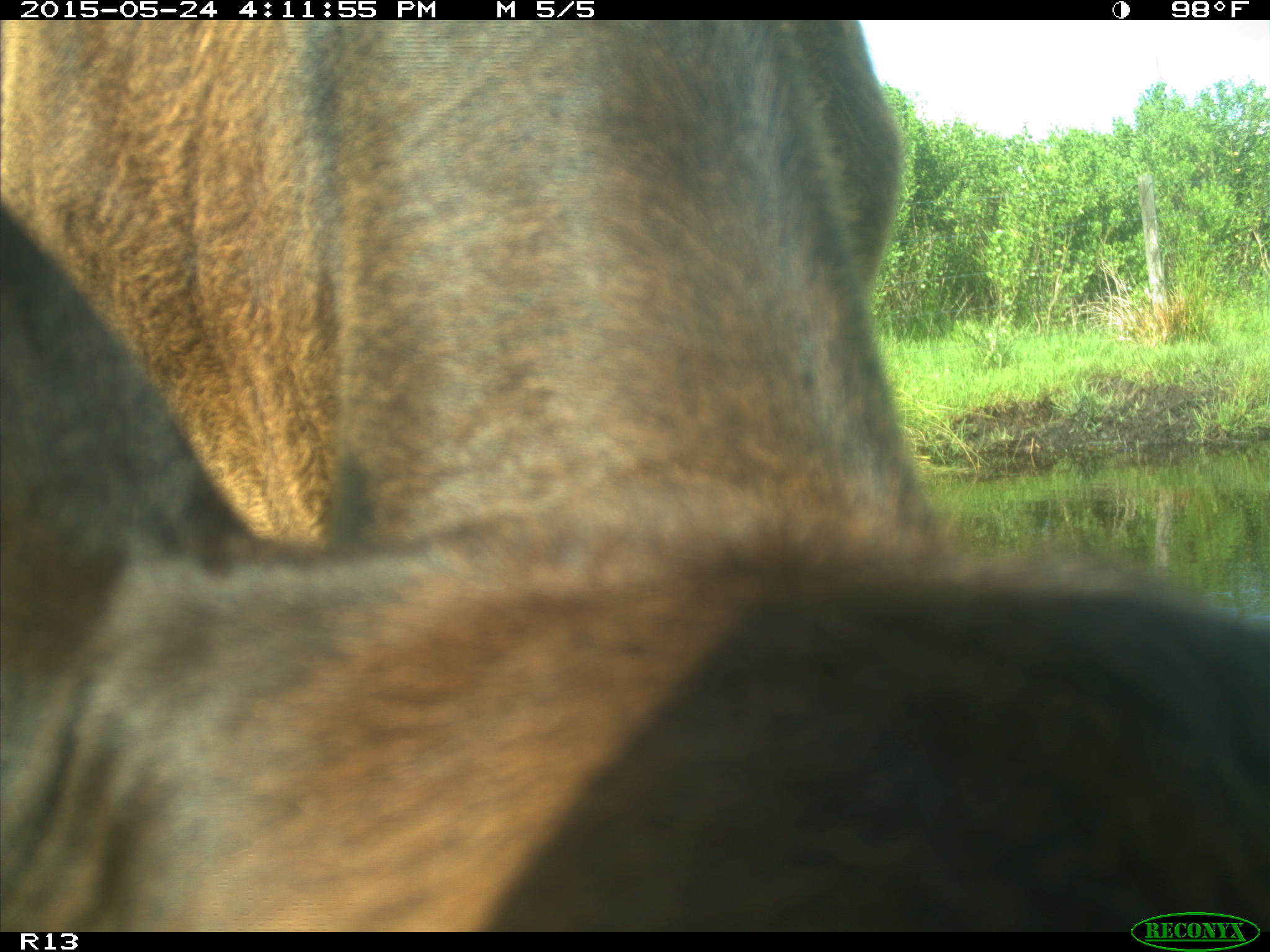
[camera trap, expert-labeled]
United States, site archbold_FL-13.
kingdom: Animalia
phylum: Chordata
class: Mammalia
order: Artiodactyla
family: Bovidae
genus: Bos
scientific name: Bos taurus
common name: domestic cow